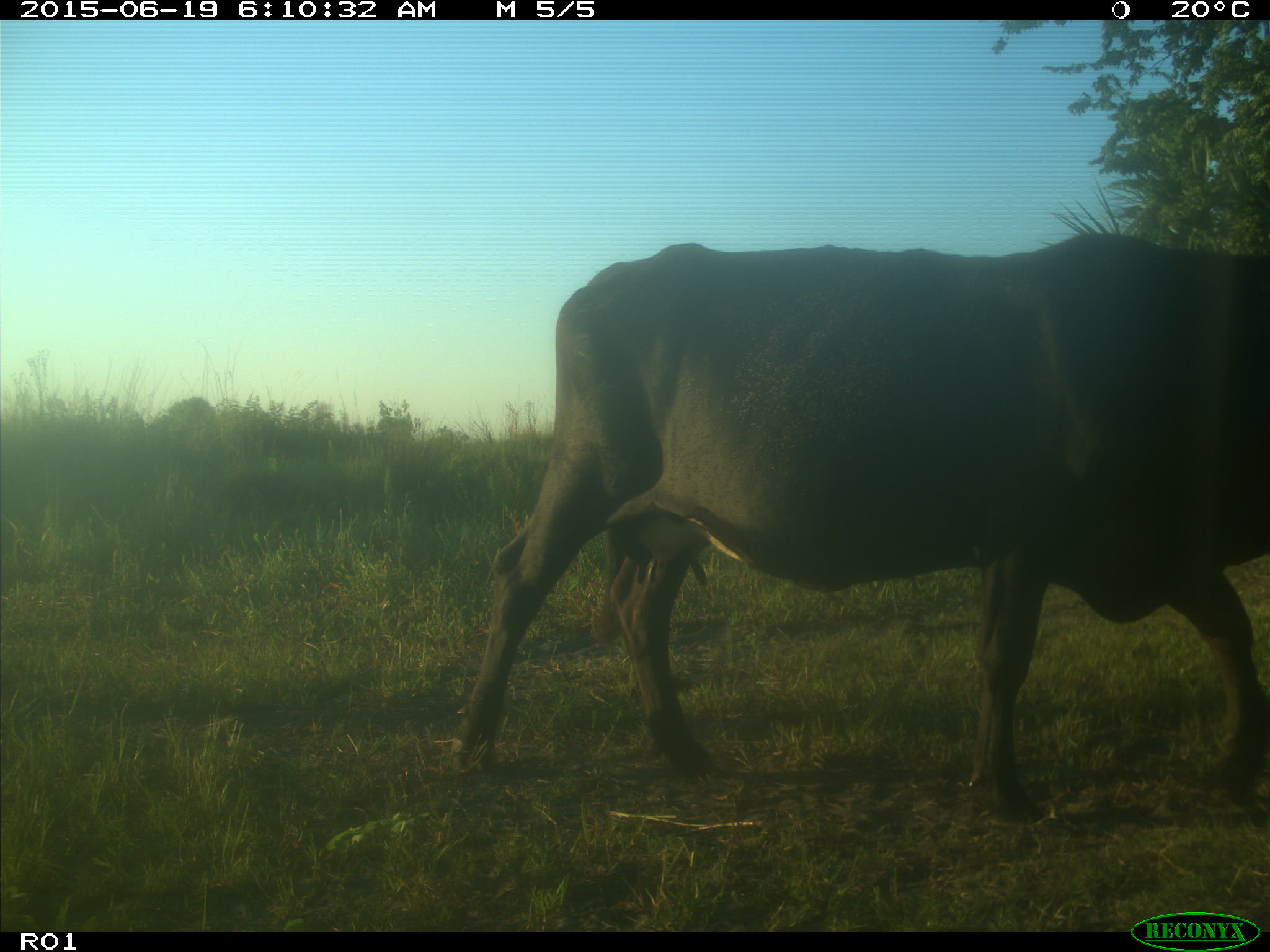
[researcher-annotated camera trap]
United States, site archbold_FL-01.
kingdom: Animalia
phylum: Chordata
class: Mammalia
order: Artiodactyla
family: Bovidae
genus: Bos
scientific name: Bos taurus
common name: domestic cow